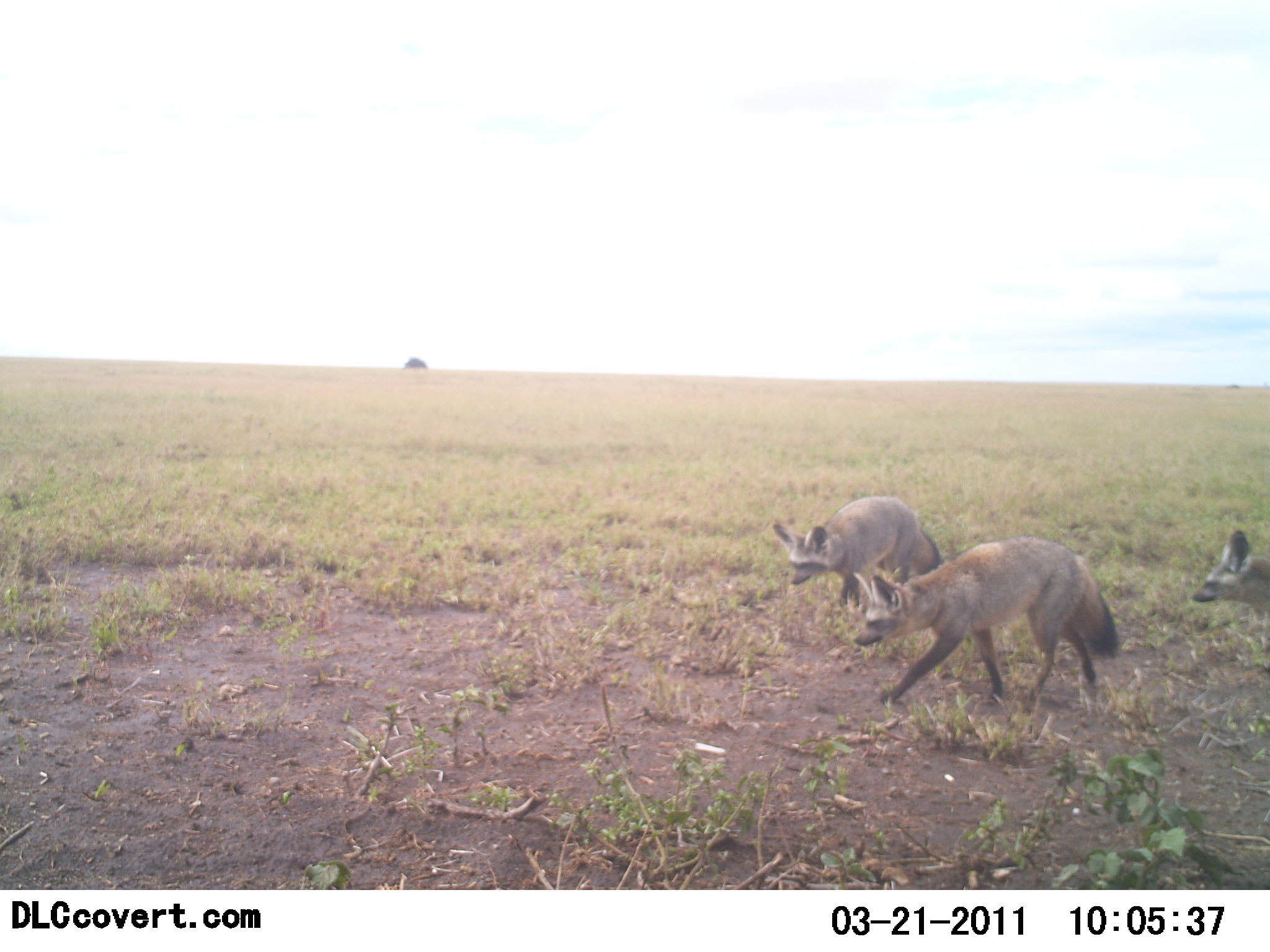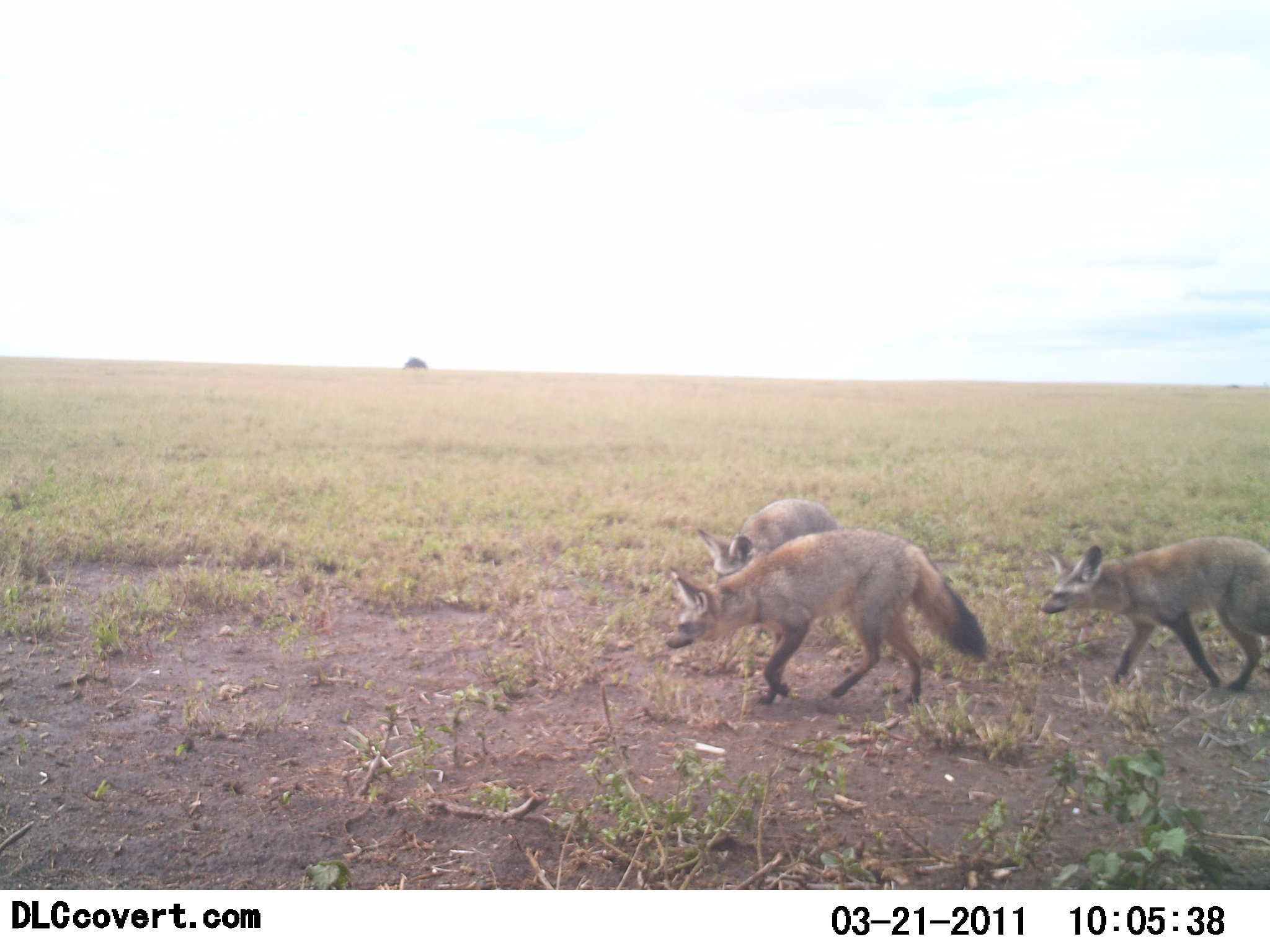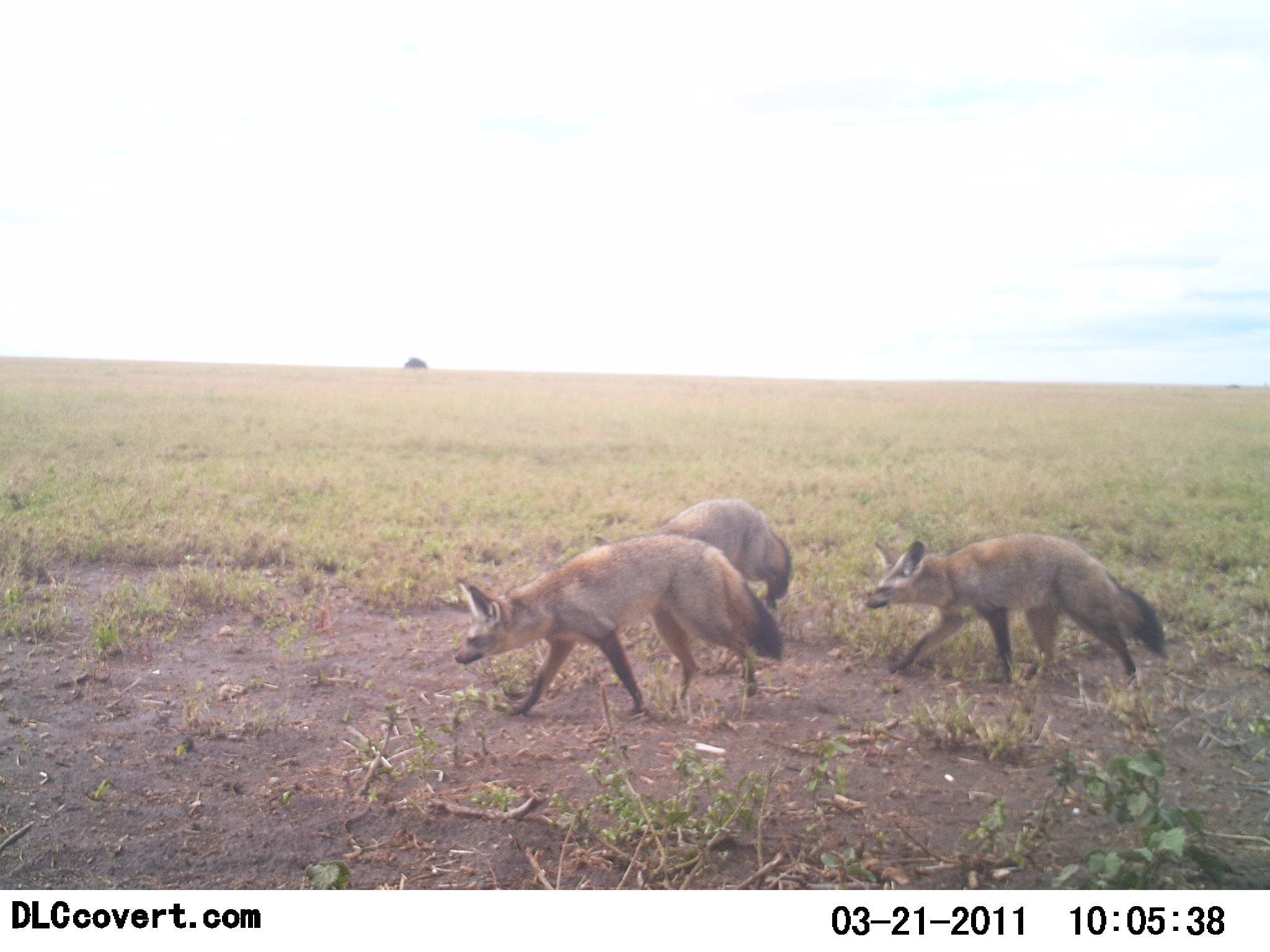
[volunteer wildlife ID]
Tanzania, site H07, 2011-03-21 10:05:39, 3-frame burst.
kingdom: Animalia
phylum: Chordata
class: Mammalia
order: Carnivora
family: Canidae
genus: Otocyon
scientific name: Otocyon megalotis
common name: bat-eared fox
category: batearedfox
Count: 3.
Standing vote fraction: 7%.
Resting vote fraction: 7%.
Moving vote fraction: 87%.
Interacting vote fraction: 0%.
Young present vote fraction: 0%.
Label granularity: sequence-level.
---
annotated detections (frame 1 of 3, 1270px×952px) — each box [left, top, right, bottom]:
animal: [854, 533, 1119, 707]; [770, 495, 942, 618]; [1191, 529, 1270, 630]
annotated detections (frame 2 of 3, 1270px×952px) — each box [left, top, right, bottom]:
animal: [661, 528, 989, 733]; [1042, 536, 1270, 696]; [694, 497, 838, 575]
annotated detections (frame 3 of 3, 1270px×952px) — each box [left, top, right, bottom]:
animal: [455, 536, 791, 721]; [861, 534, 1170, 689]; [593, 498, 796, 617]